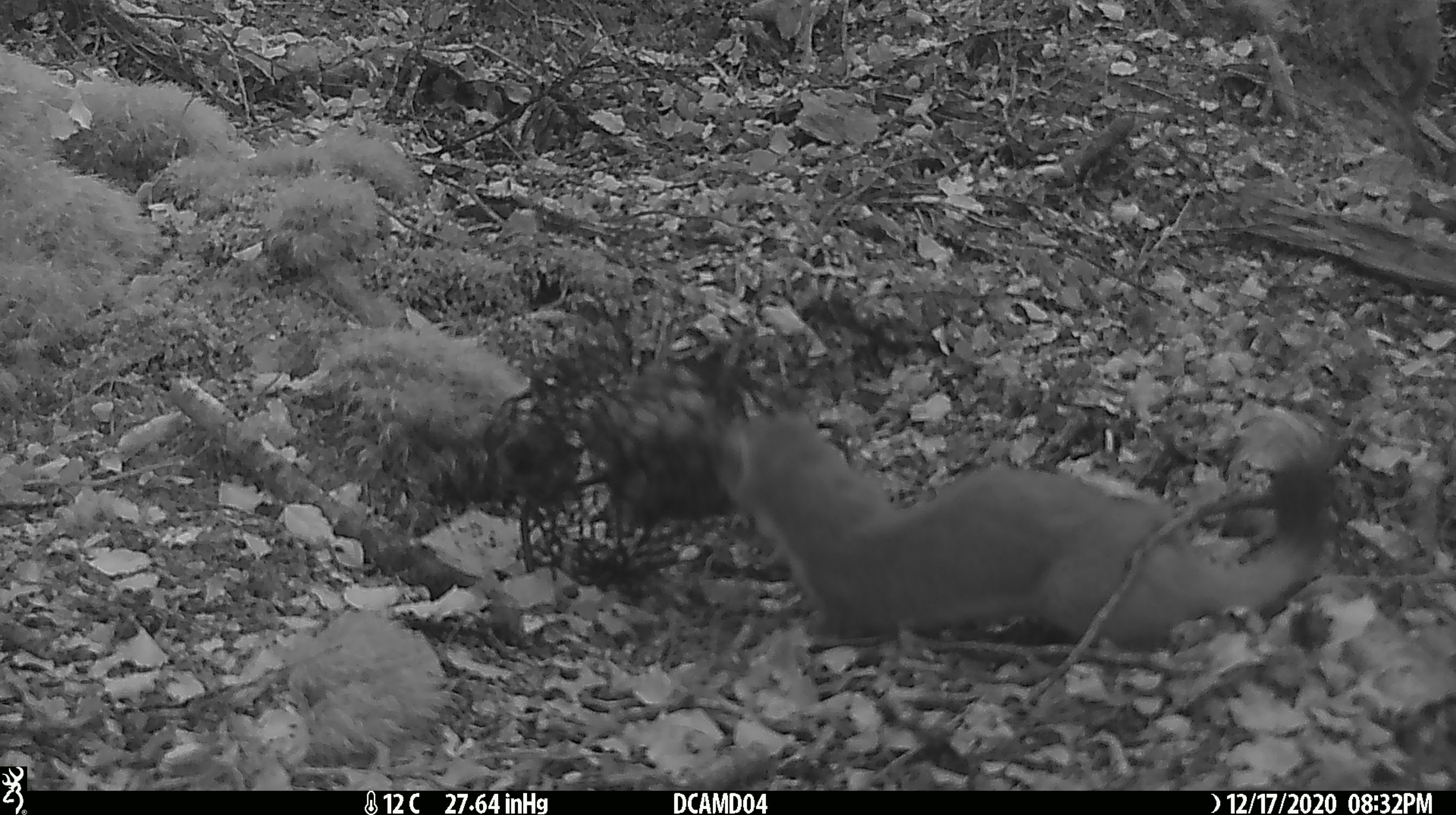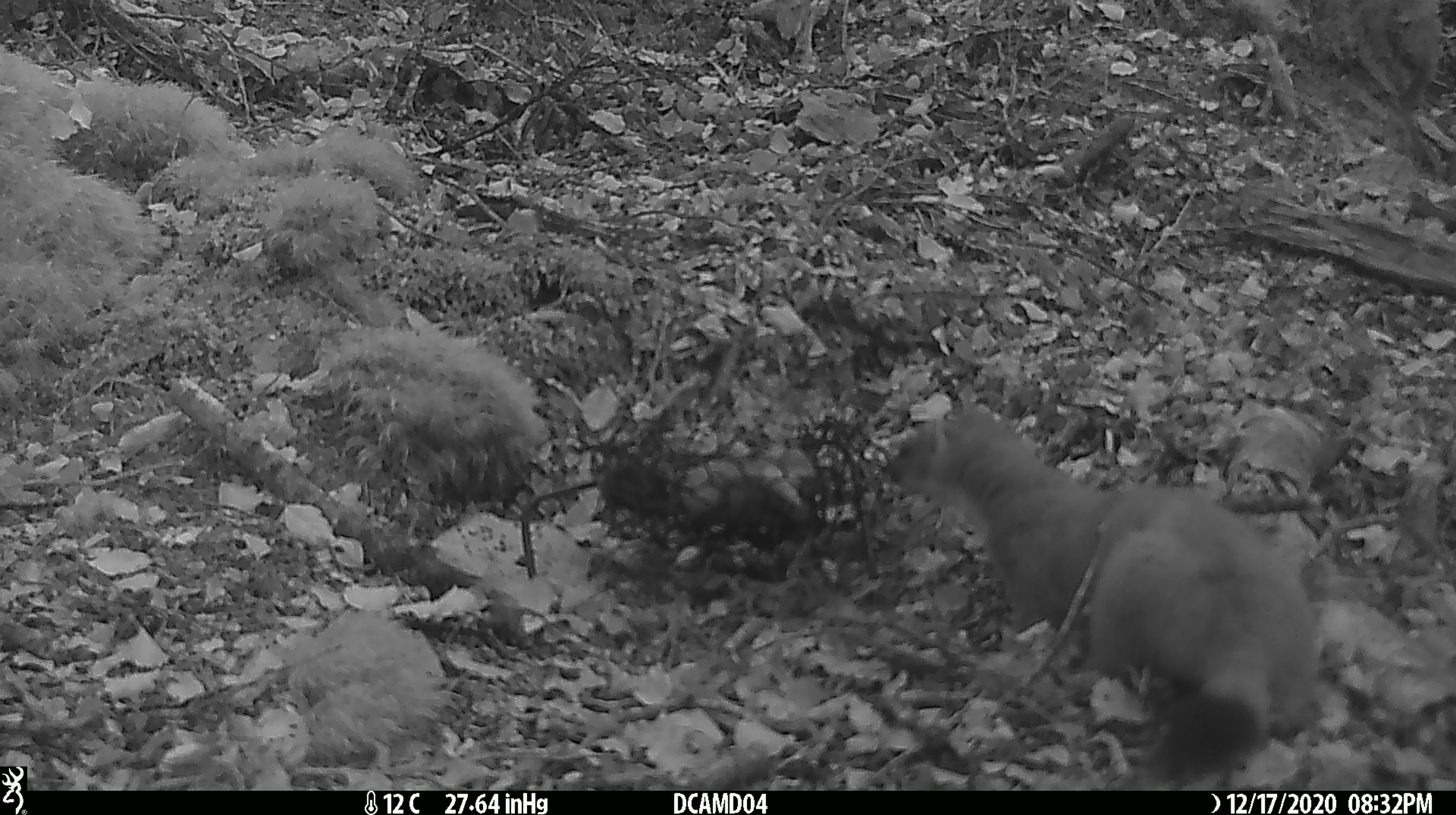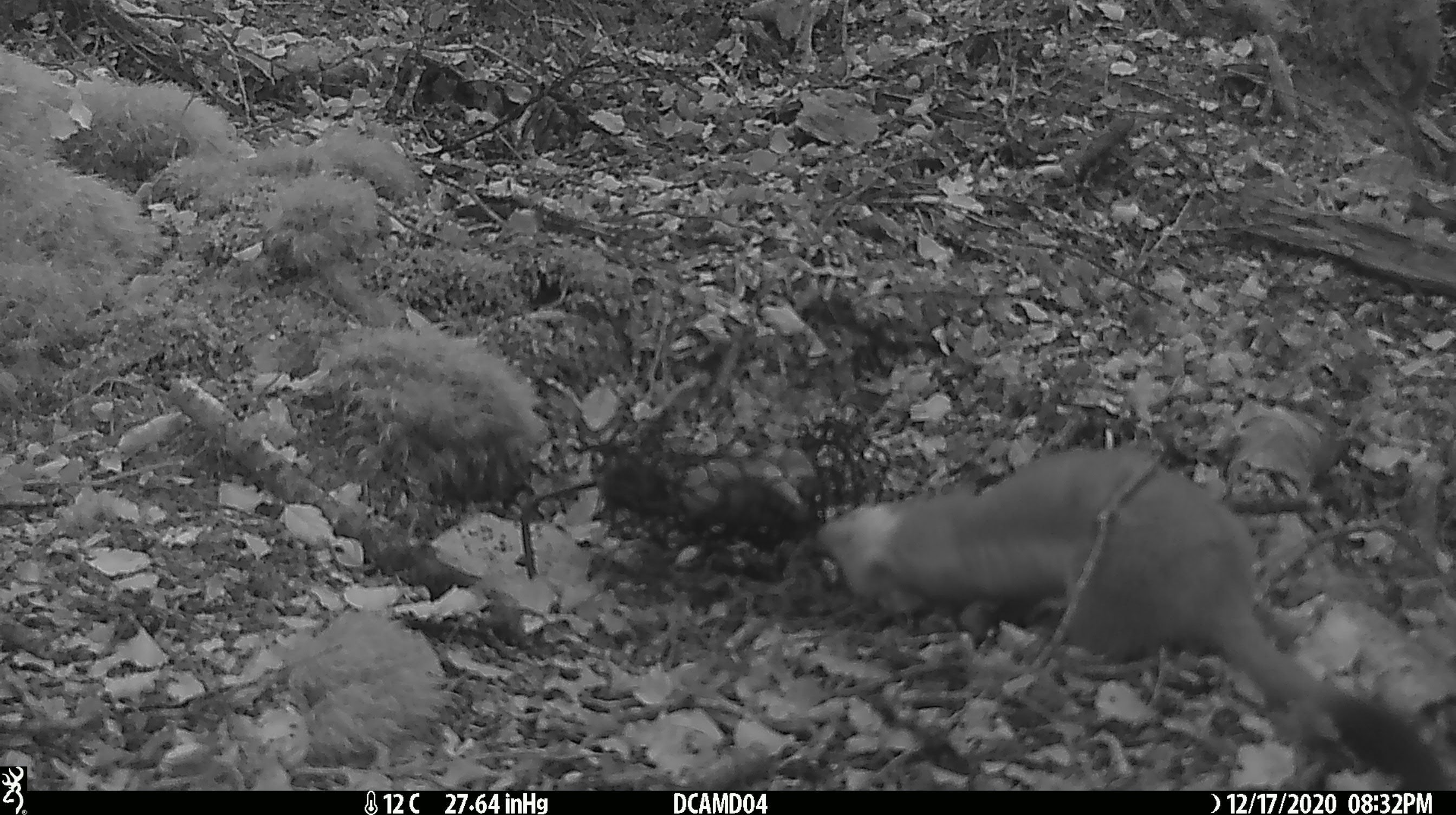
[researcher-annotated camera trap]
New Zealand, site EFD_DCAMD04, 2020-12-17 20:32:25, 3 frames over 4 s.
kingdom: Animalia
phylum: Chordata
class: Mammalia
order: Carnivora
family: Mustelidae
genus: Mustela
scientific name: Mustela erminea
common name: stoat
Stoat (Mustela erminea).